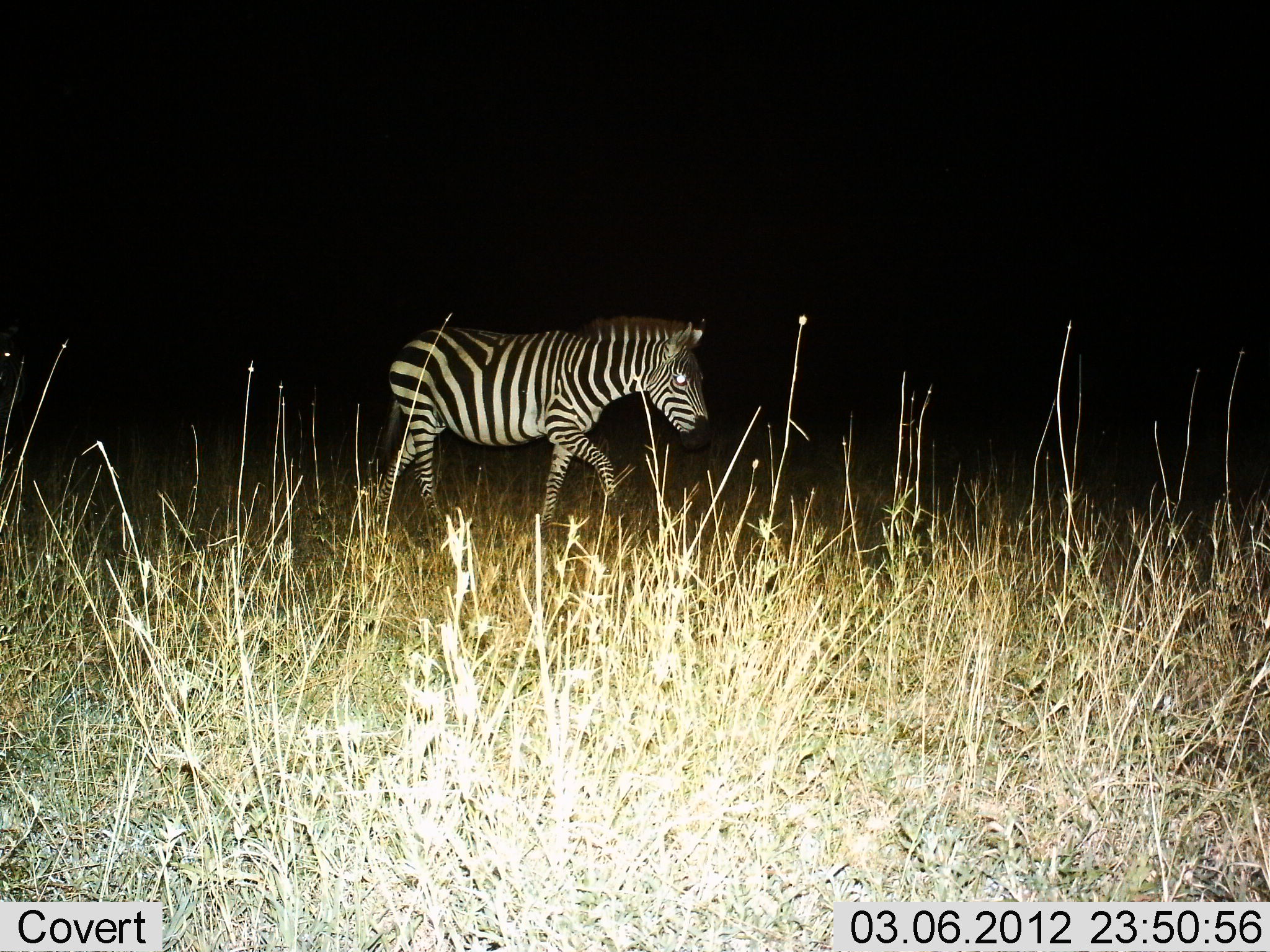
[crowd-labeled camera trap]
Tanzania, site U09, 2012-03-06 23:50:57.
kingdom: Animalia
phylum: Chordata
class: Mammalia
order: Perissodactyla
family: Equidae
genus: Equus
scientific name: Equus quagga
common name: plains zebra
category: zebra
Zebra (plains zebra) (Equus quagga), count 1. Behavior (volunteer vote fractions): standing 12%, resting 0%, moving 96%, interacting 0%. Young present (vote fraction): 0%. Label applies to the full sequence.